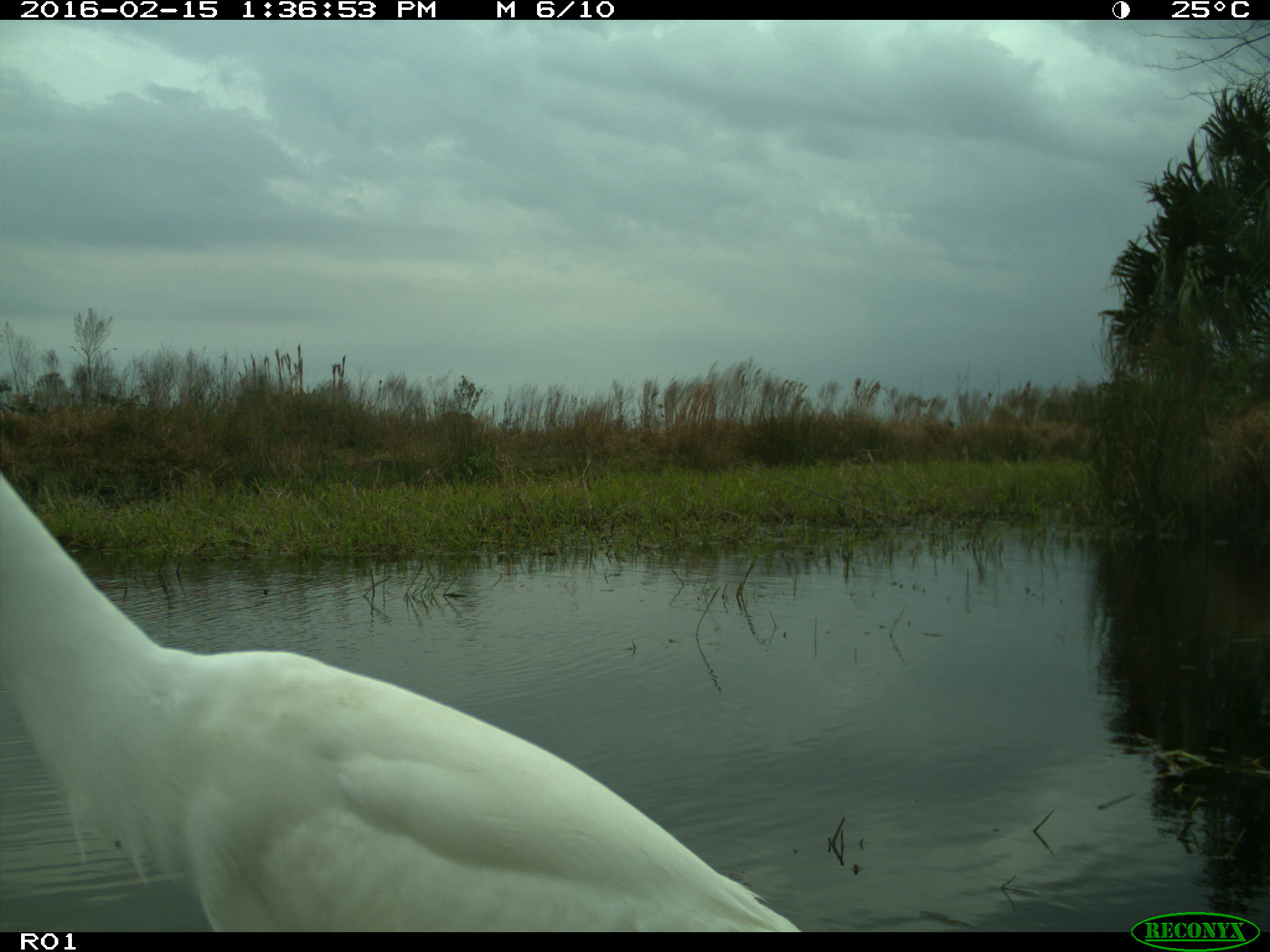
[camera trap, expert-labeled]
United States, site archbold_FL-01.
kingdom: Animalia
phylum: Chordata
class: Aves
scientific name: Aves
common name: birds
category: unidentified bird